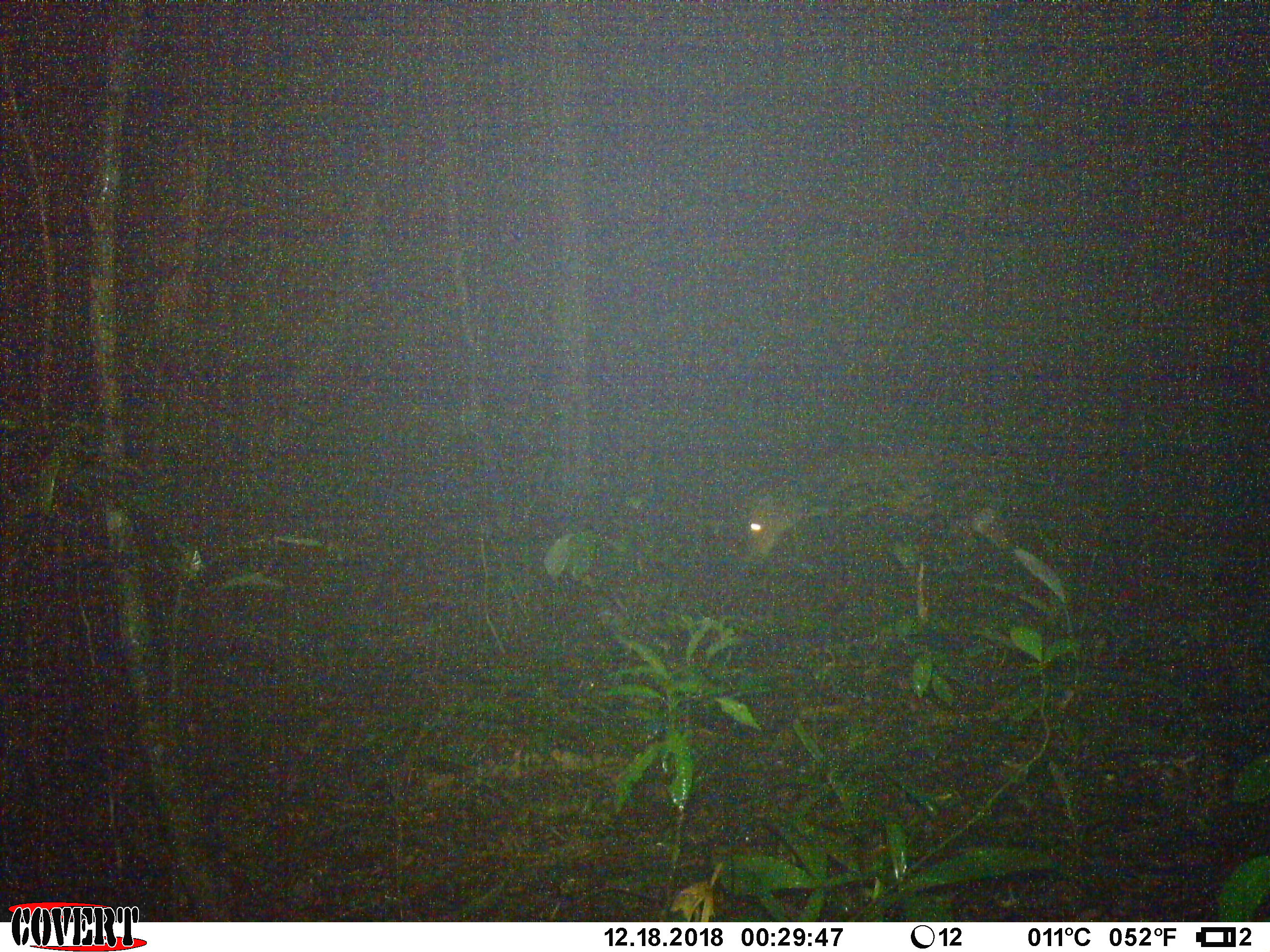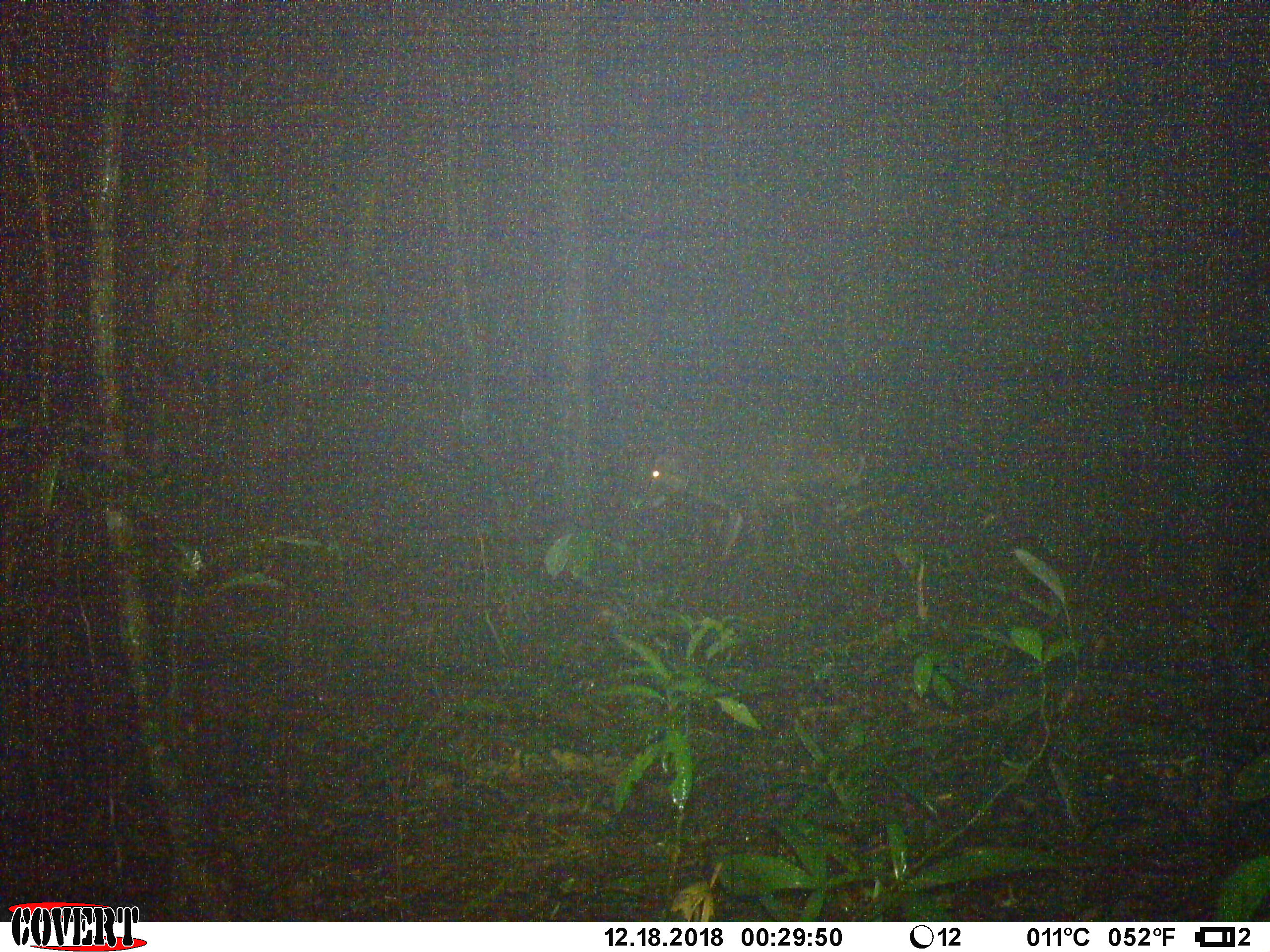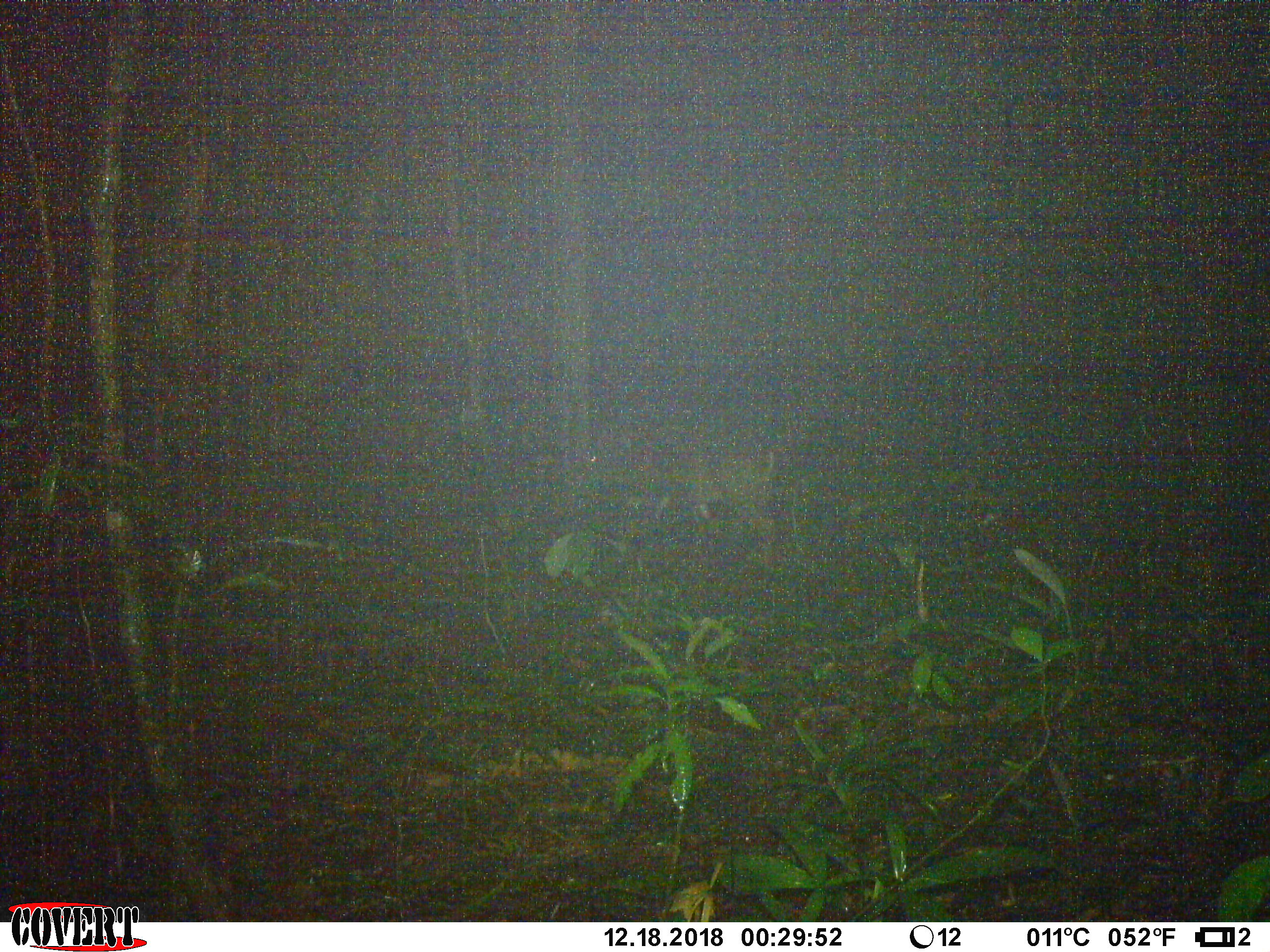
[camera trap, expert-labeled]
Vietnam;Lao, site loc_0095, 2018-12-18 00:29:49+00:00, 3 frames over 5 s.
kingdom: Animalia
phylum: Chordata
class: Mammalia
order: Artiodactyla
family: Cervidae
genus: Muntiacus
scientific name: Muntiacus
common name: muntjacs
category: unidentified muntjac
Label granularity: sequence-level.